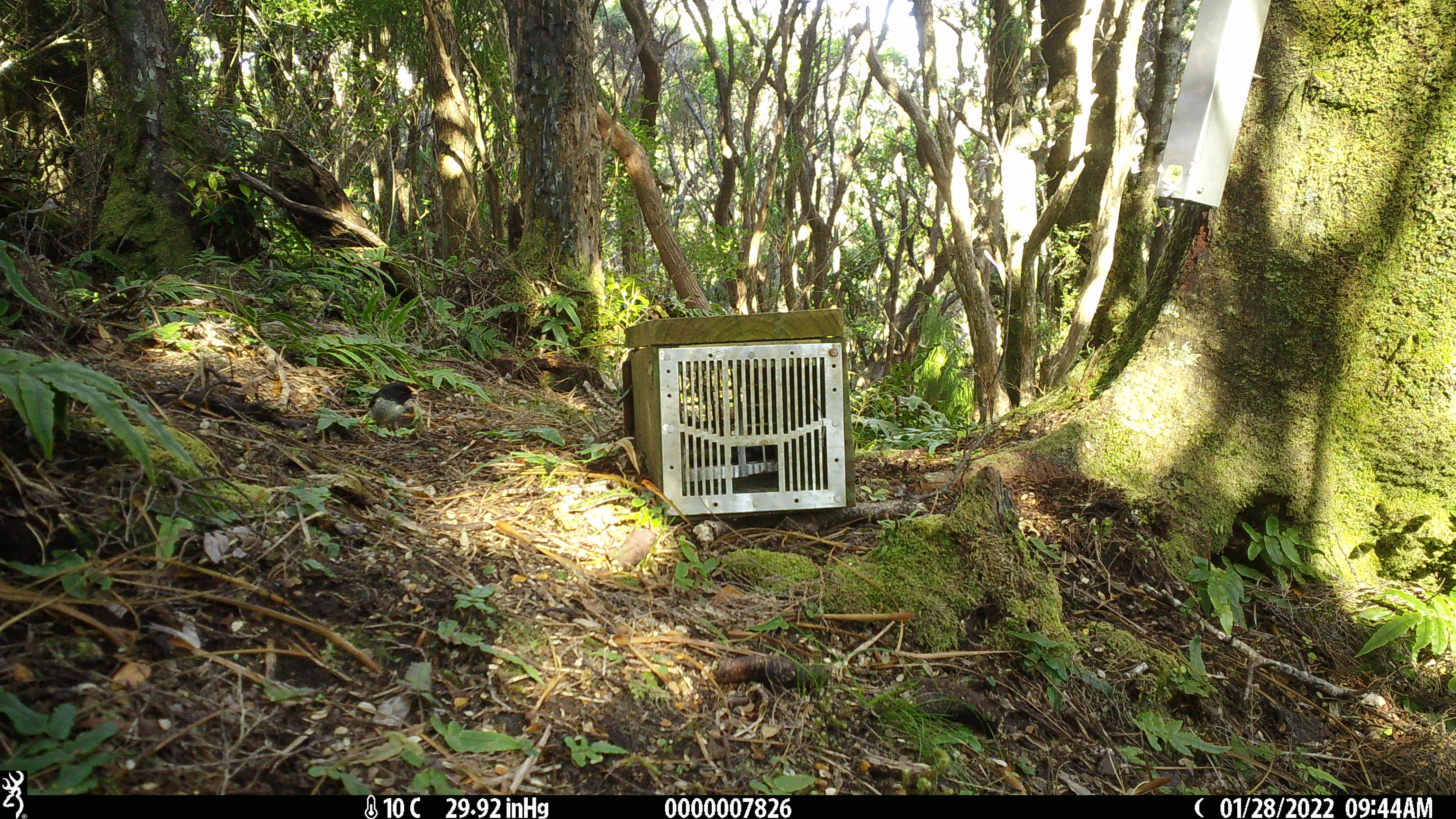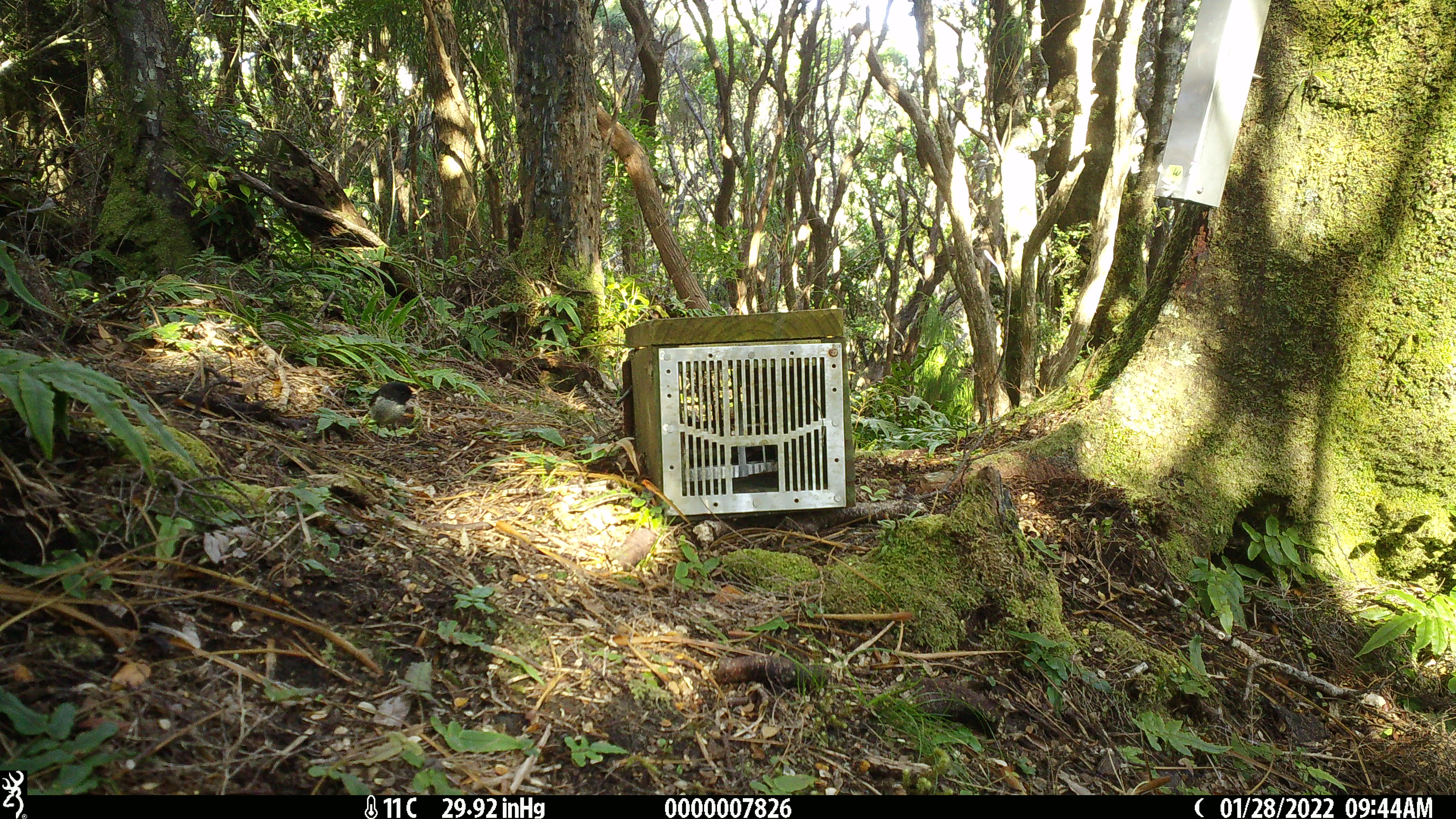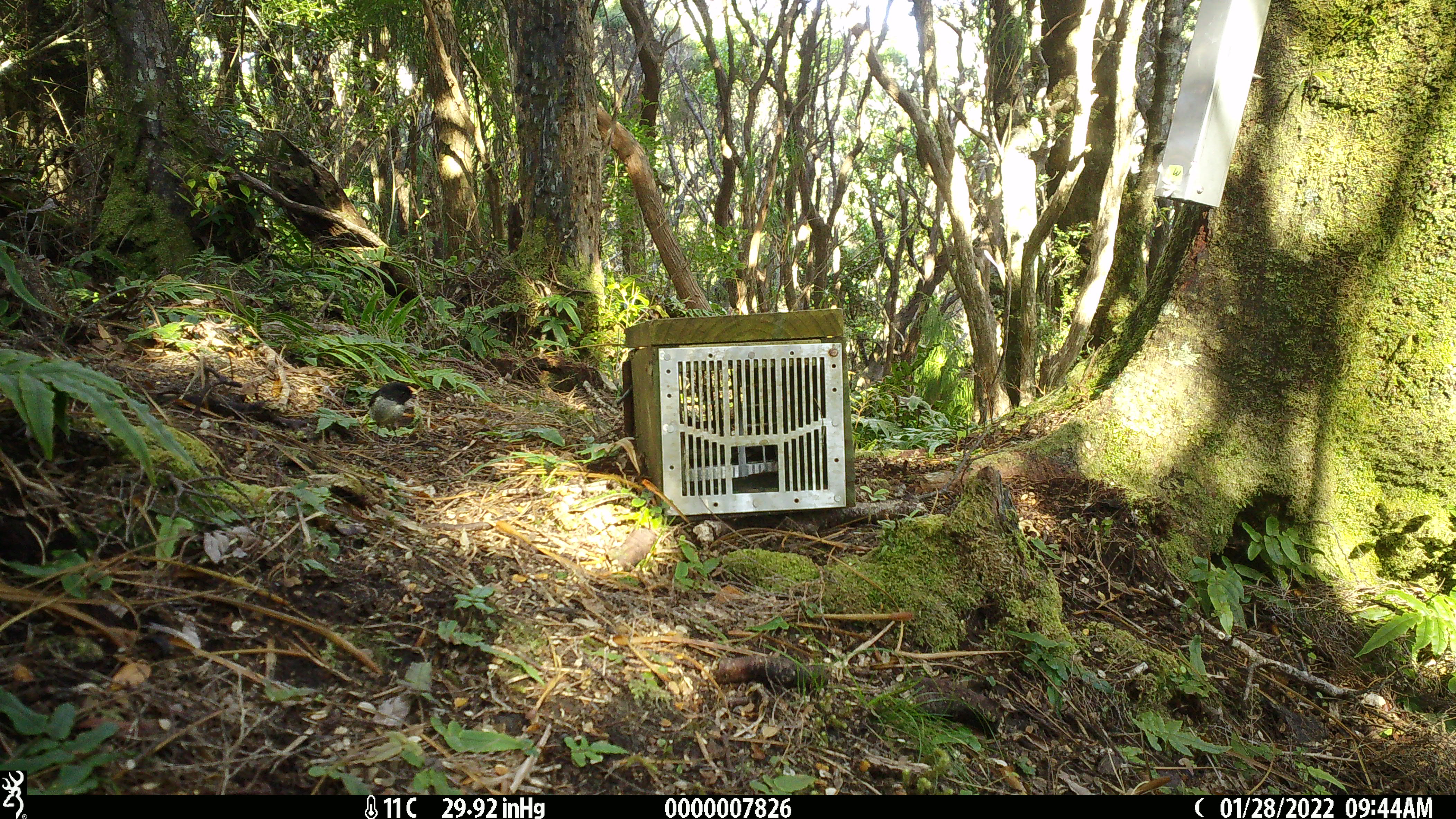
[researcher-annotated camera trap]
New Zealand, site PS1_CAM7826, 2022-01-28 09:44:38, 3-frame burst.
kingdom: Animalia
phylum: Chordata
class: Aves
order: Passeriformes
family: Petroicidae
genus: Petroica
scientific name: Petroica macrocephala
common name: tomtit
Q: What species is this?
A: Tomtit (Petroica macrocephala).